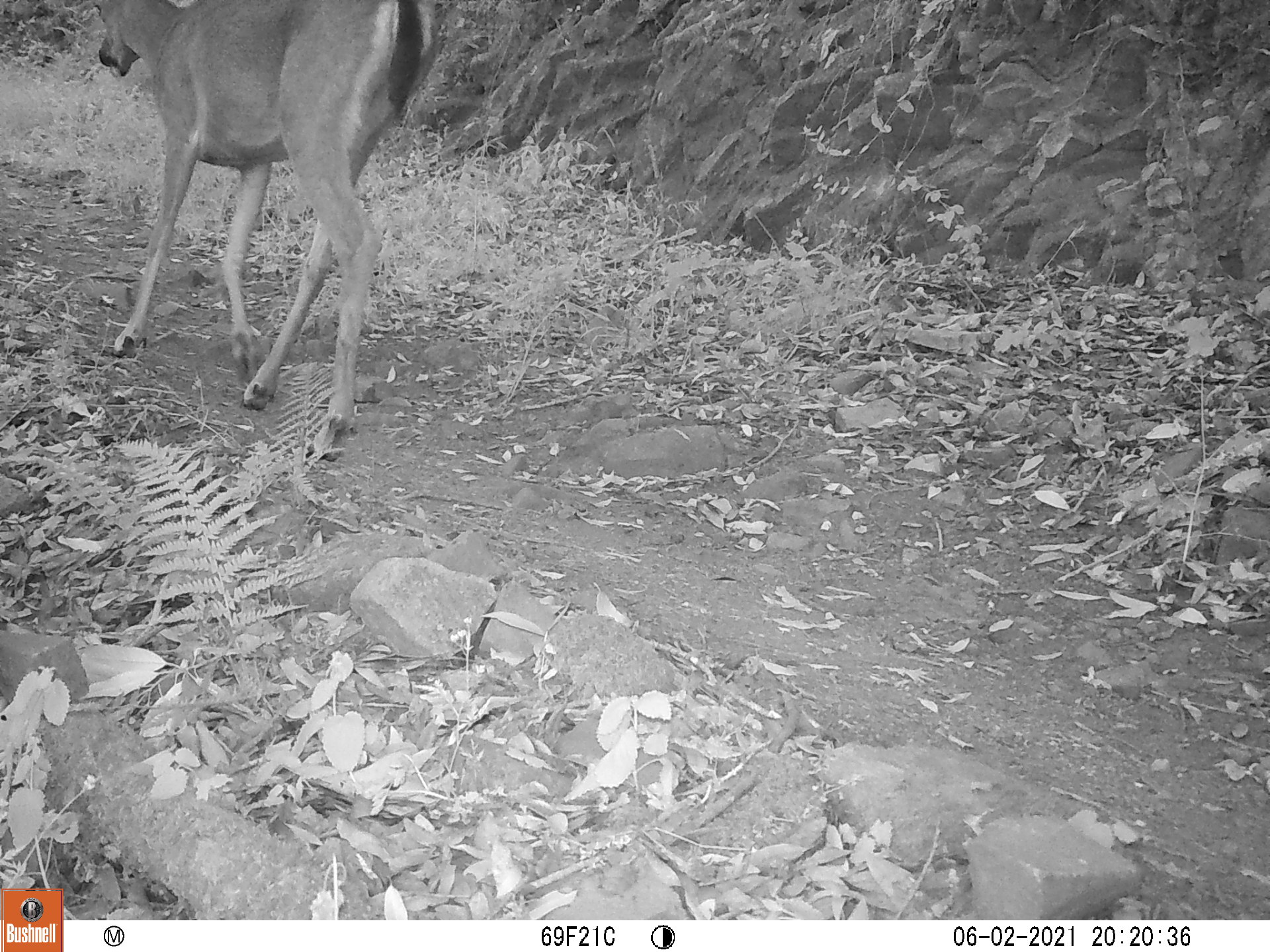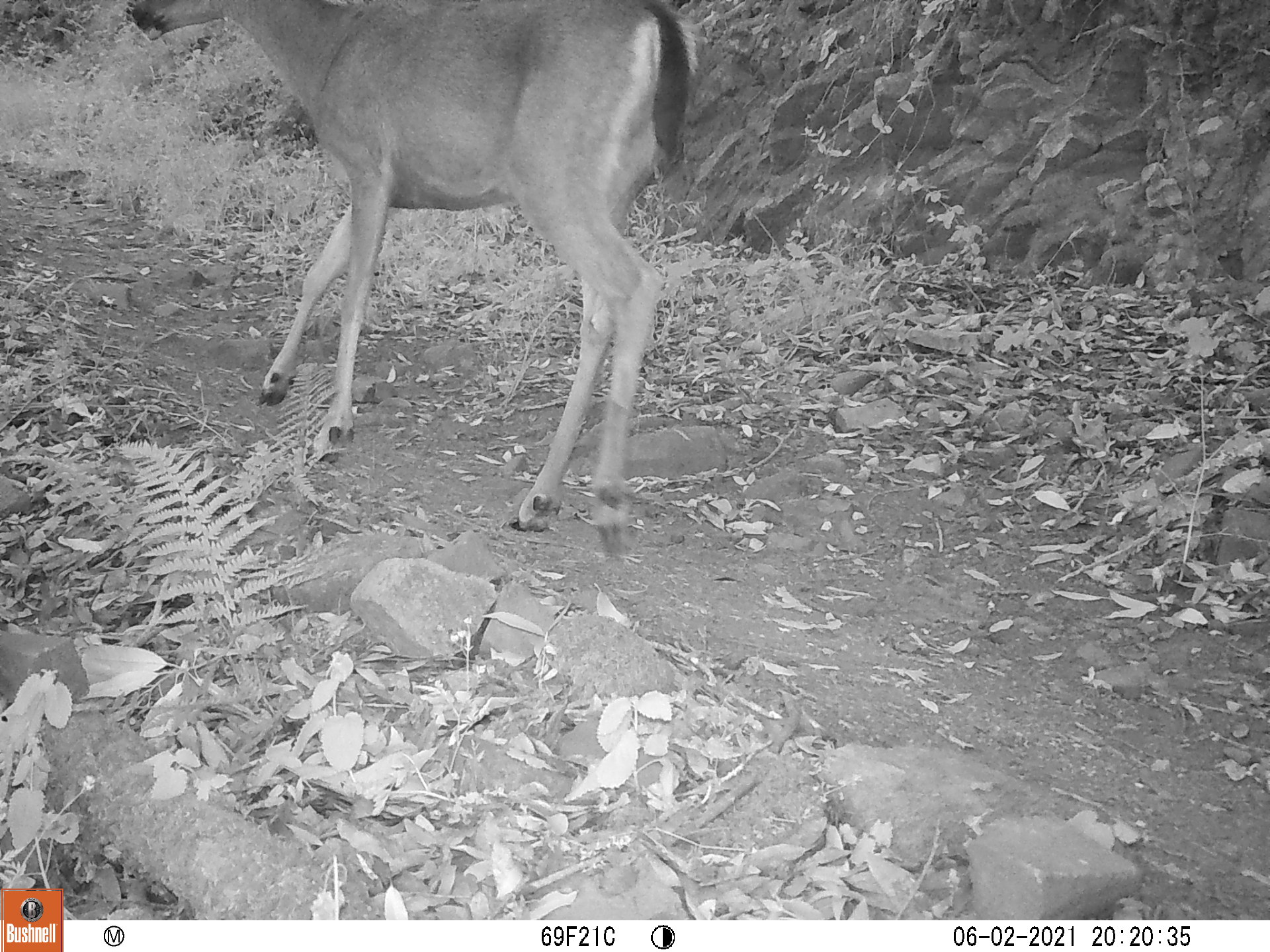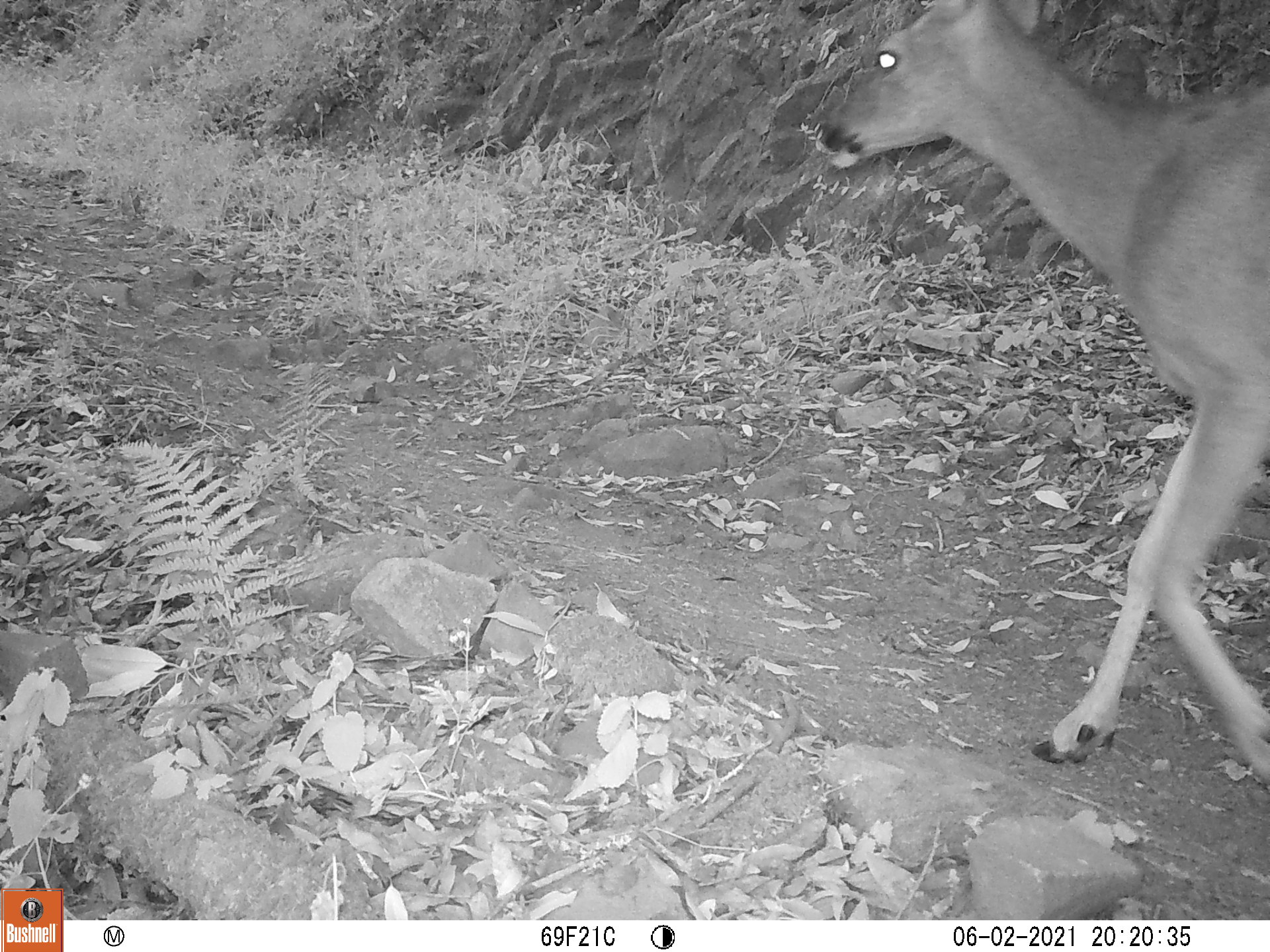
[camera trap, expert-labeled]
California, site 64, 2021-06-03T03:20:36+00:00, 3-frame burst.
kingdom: Animalia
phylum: Chordata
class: Mammalia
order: Artiodactyla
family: Cervidae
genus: Odocoileus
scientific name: Odocoileus hemionus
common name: mule deer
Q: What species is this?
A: Mule deer (Odocoileus hemionus).